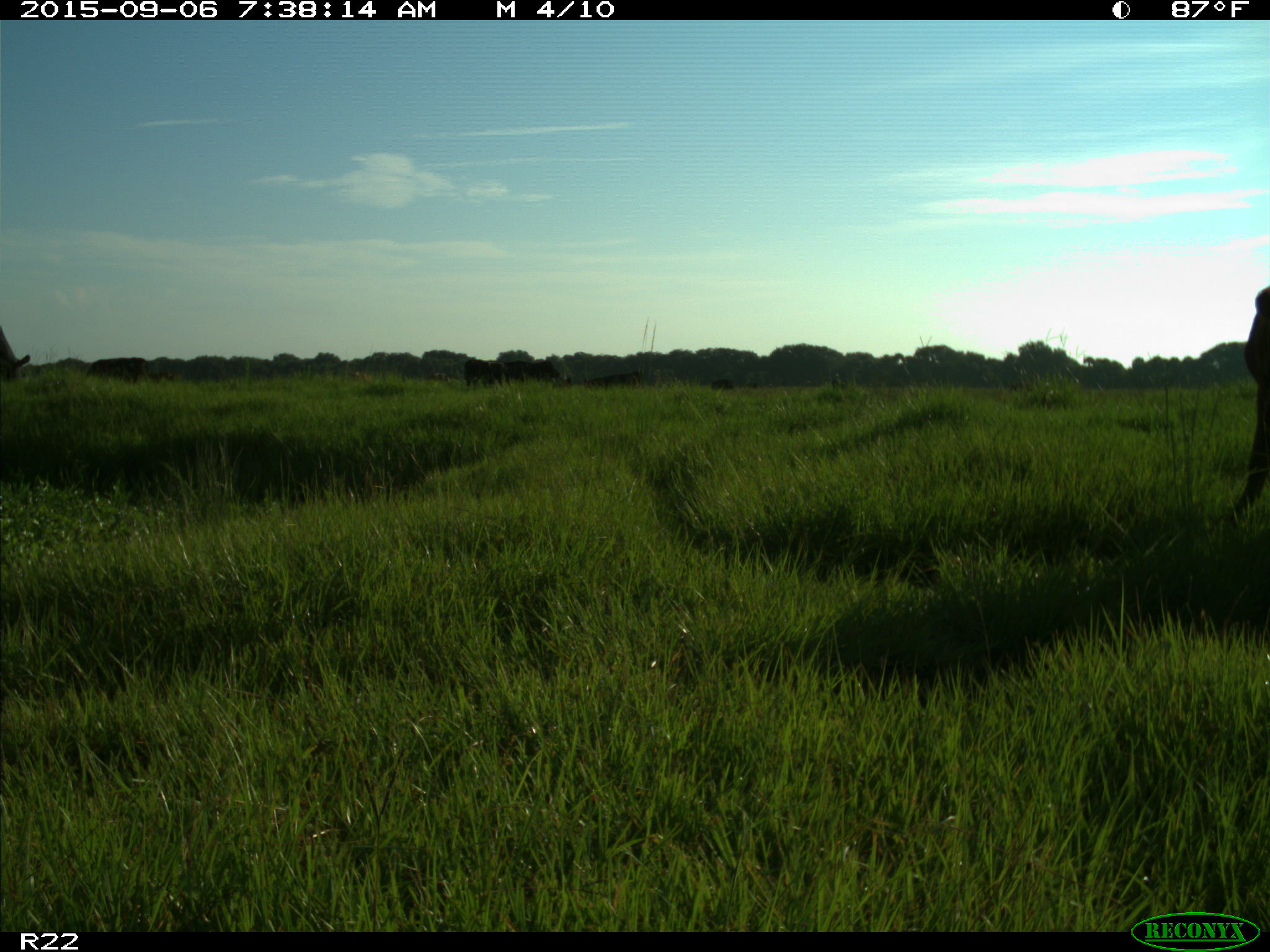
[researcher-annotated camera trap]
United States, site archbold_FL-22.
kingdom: Animalia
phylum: Chordata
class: Mammalia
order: Artiodactyla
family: Bovidae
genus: Bos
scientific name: Bos taurus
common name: domestic cow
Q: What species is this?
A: Bos taurus (domestic cow).